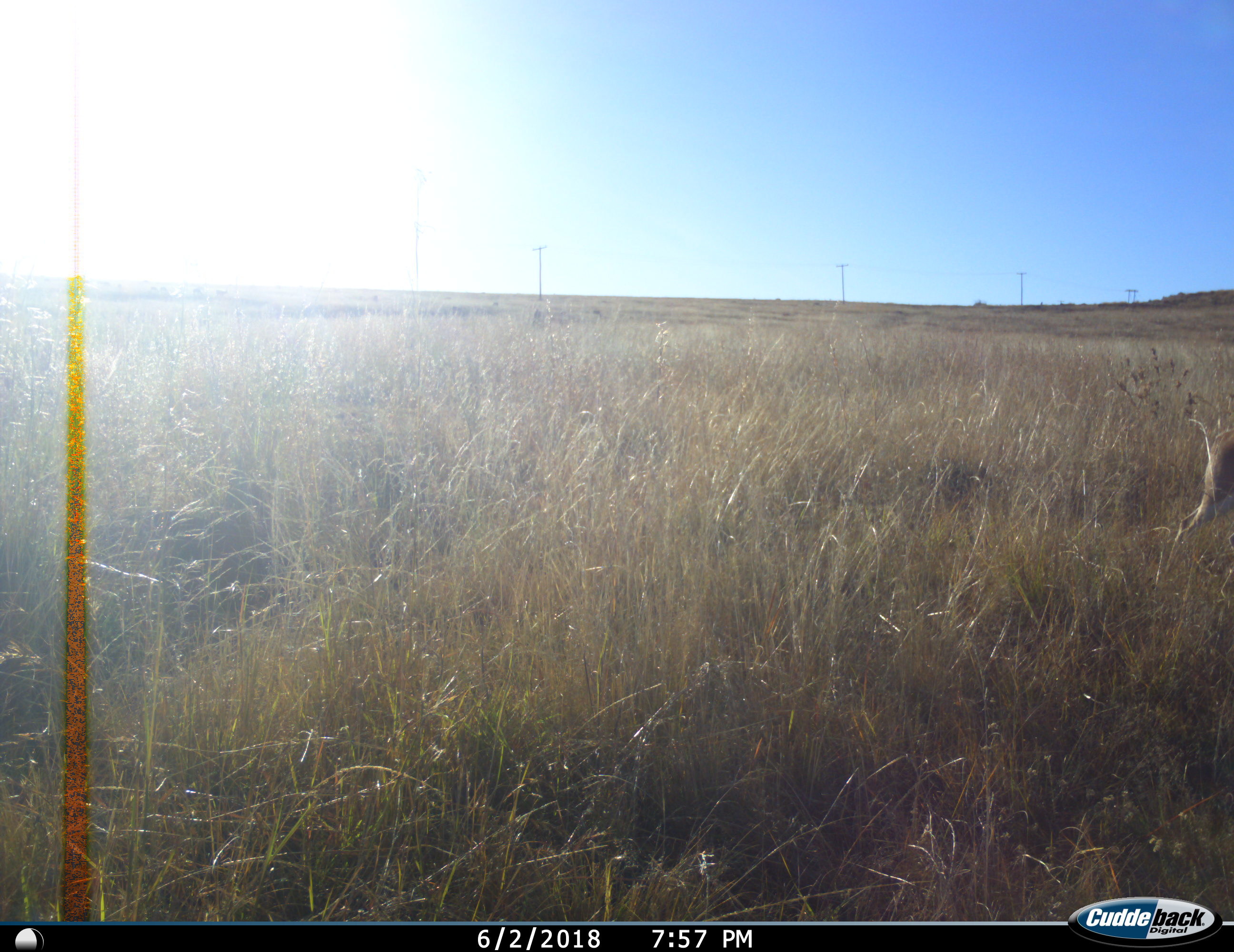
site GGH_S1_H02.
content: unidentified animal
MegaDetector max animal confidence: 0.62